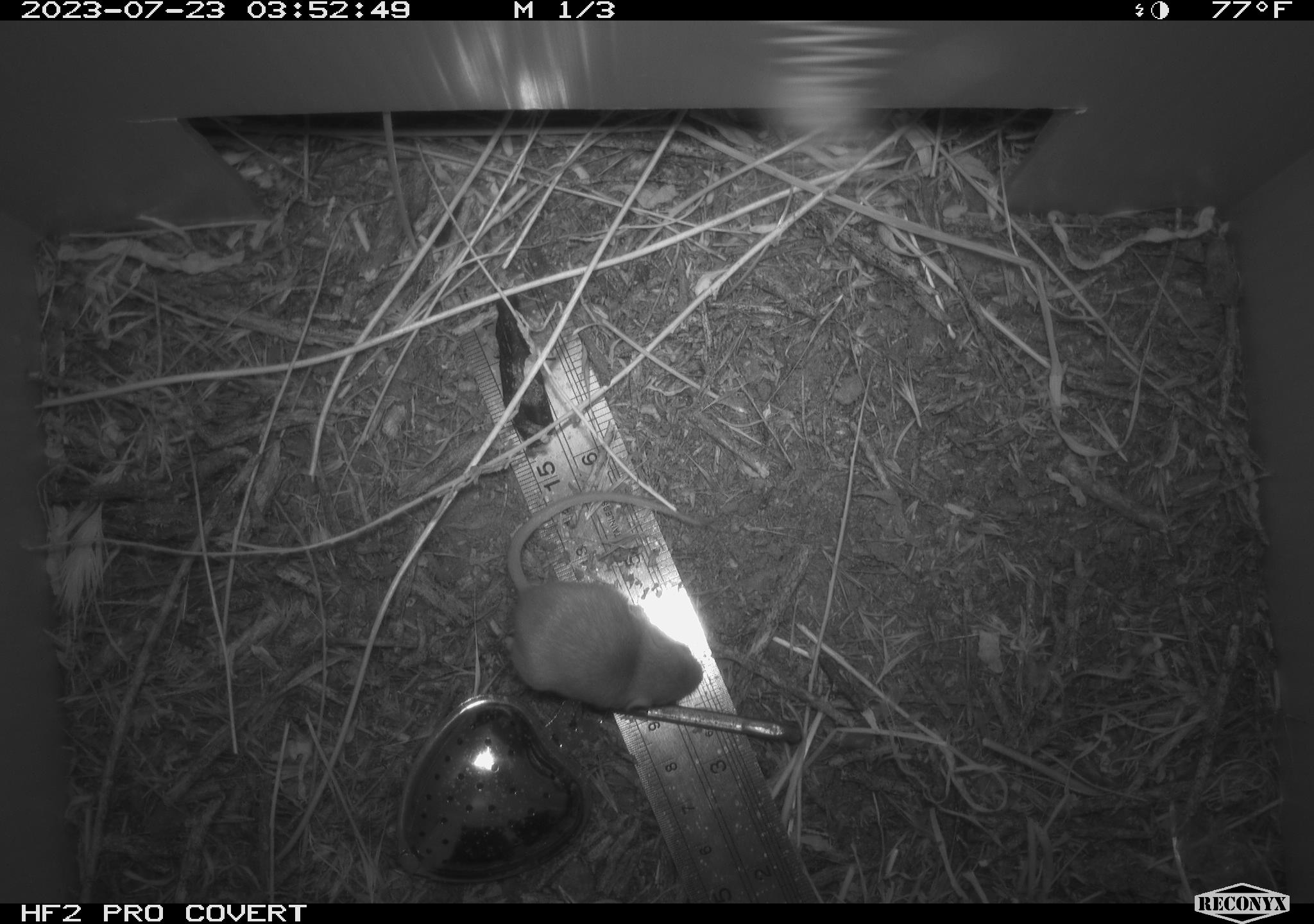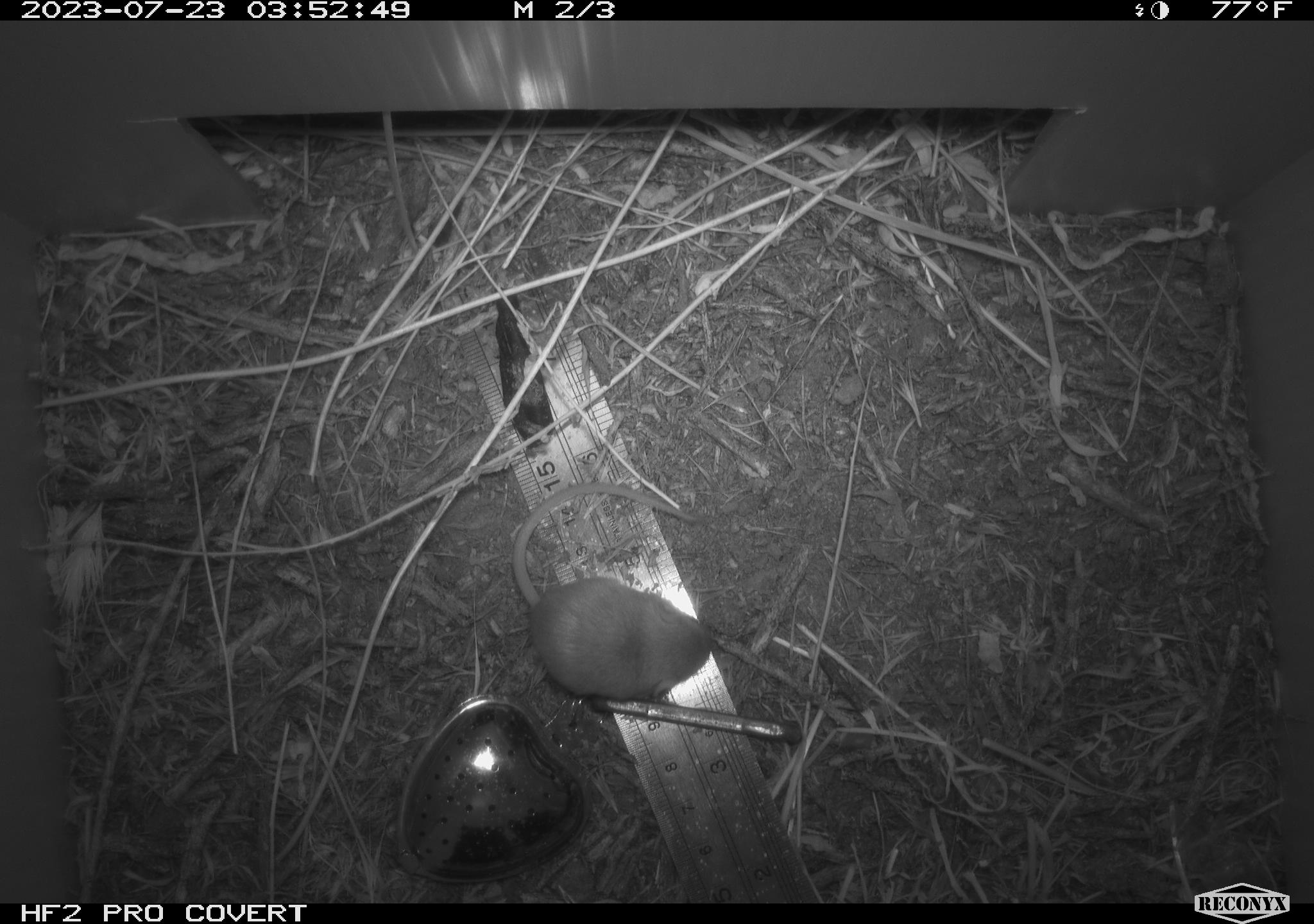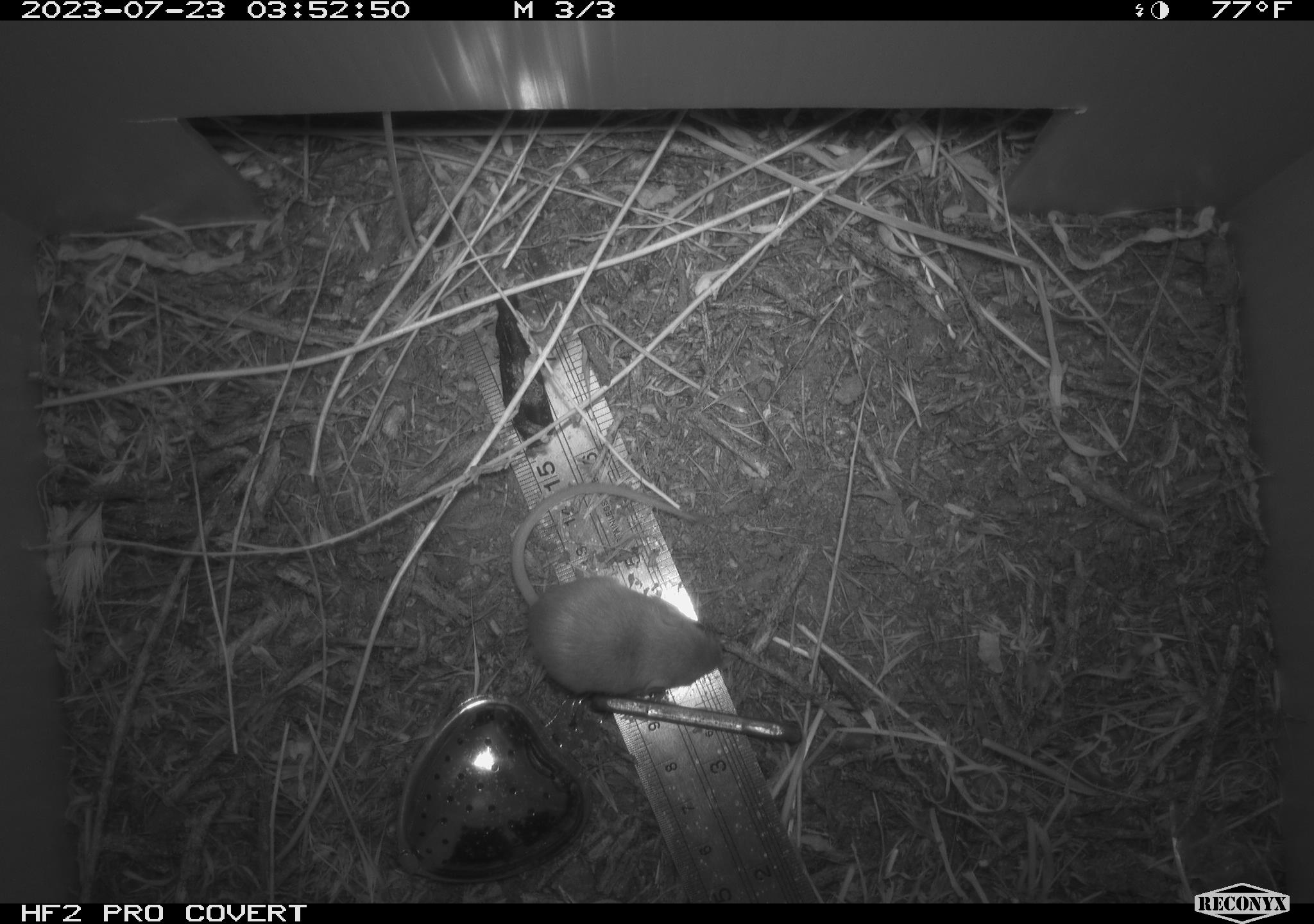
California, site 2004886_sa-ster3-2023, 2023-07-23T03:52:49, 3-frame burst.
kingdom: Animalia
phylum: Chordata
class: Mammalia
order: Rodentia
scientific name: Rodentia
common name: mouse species